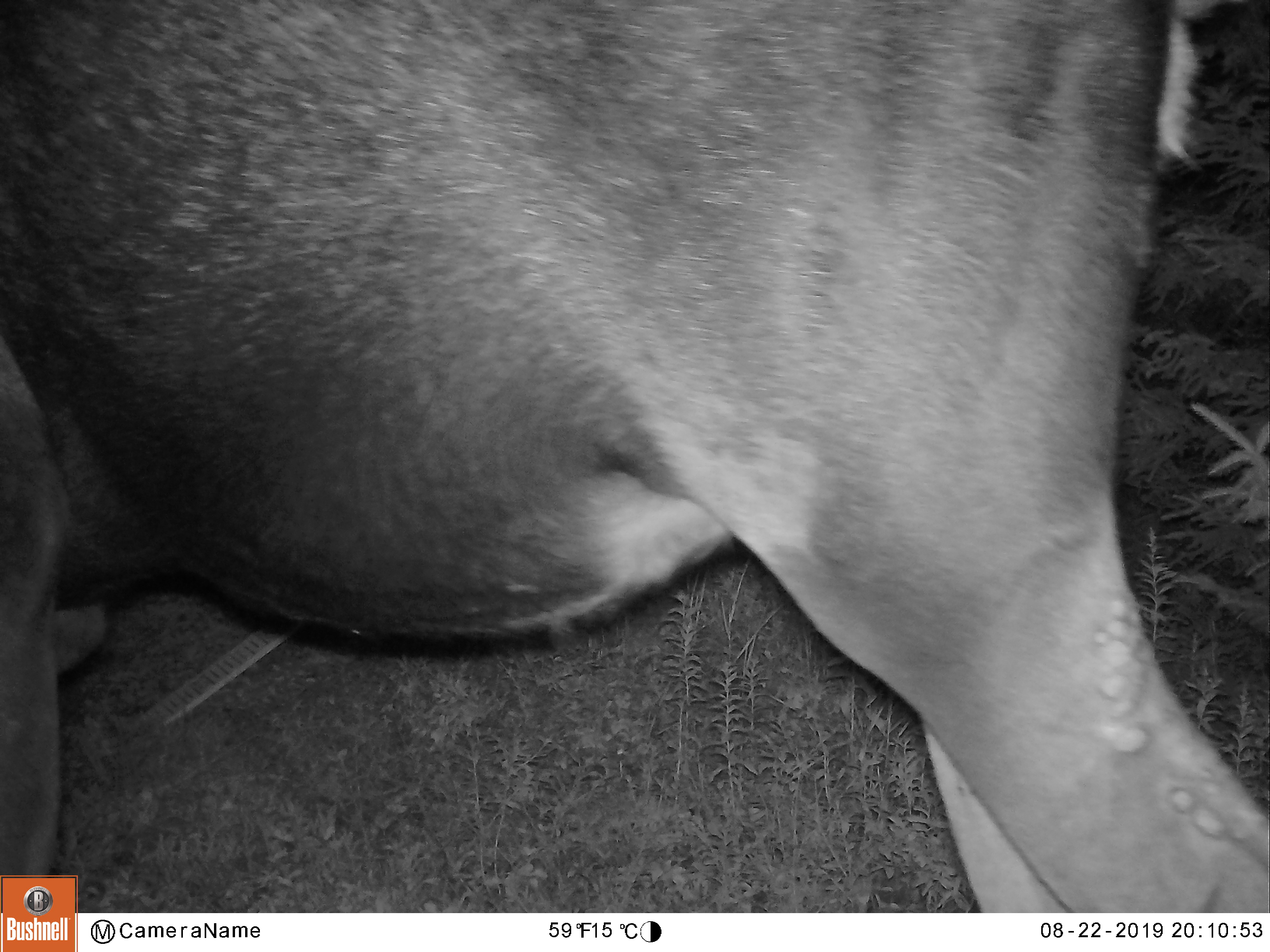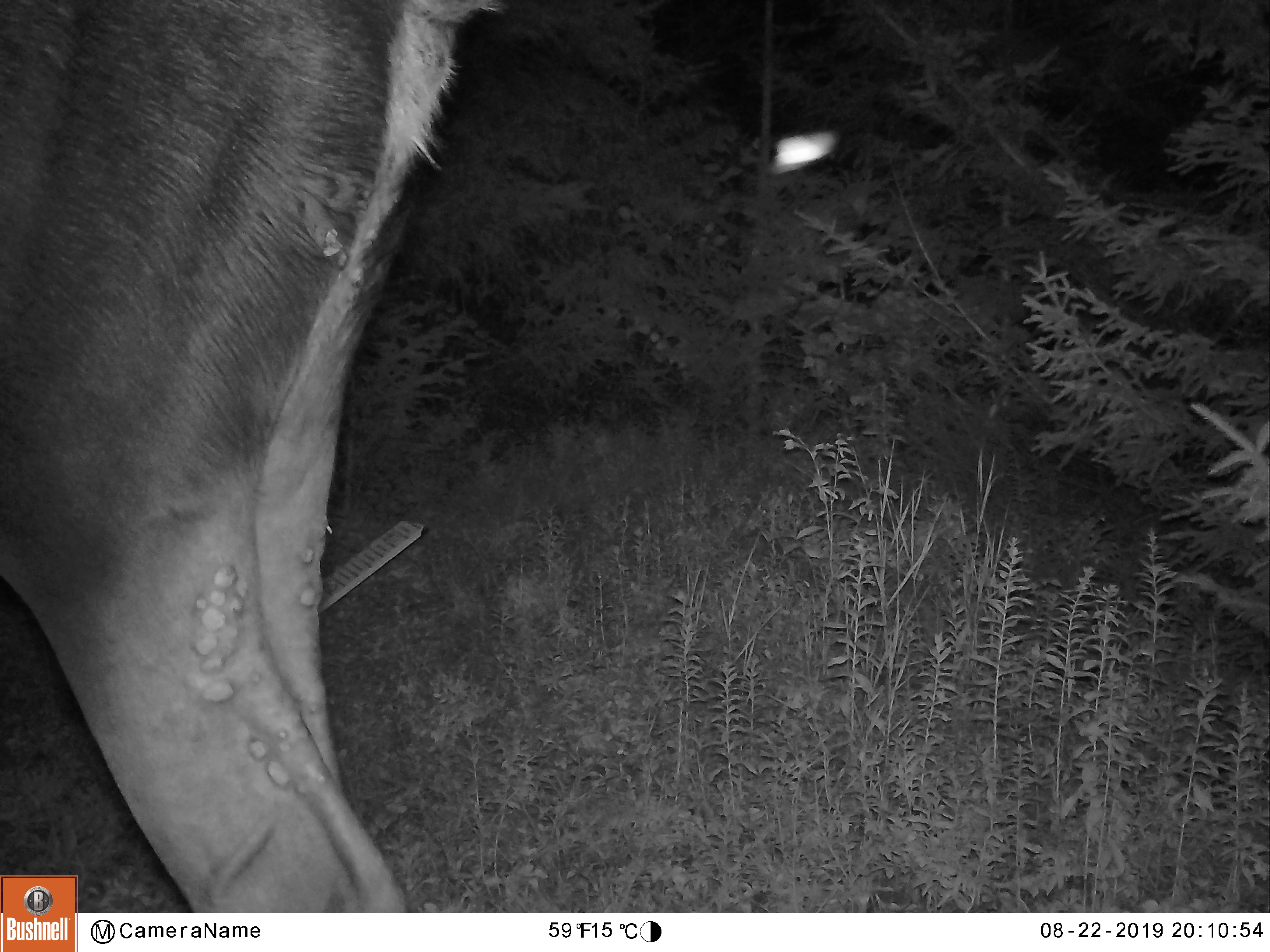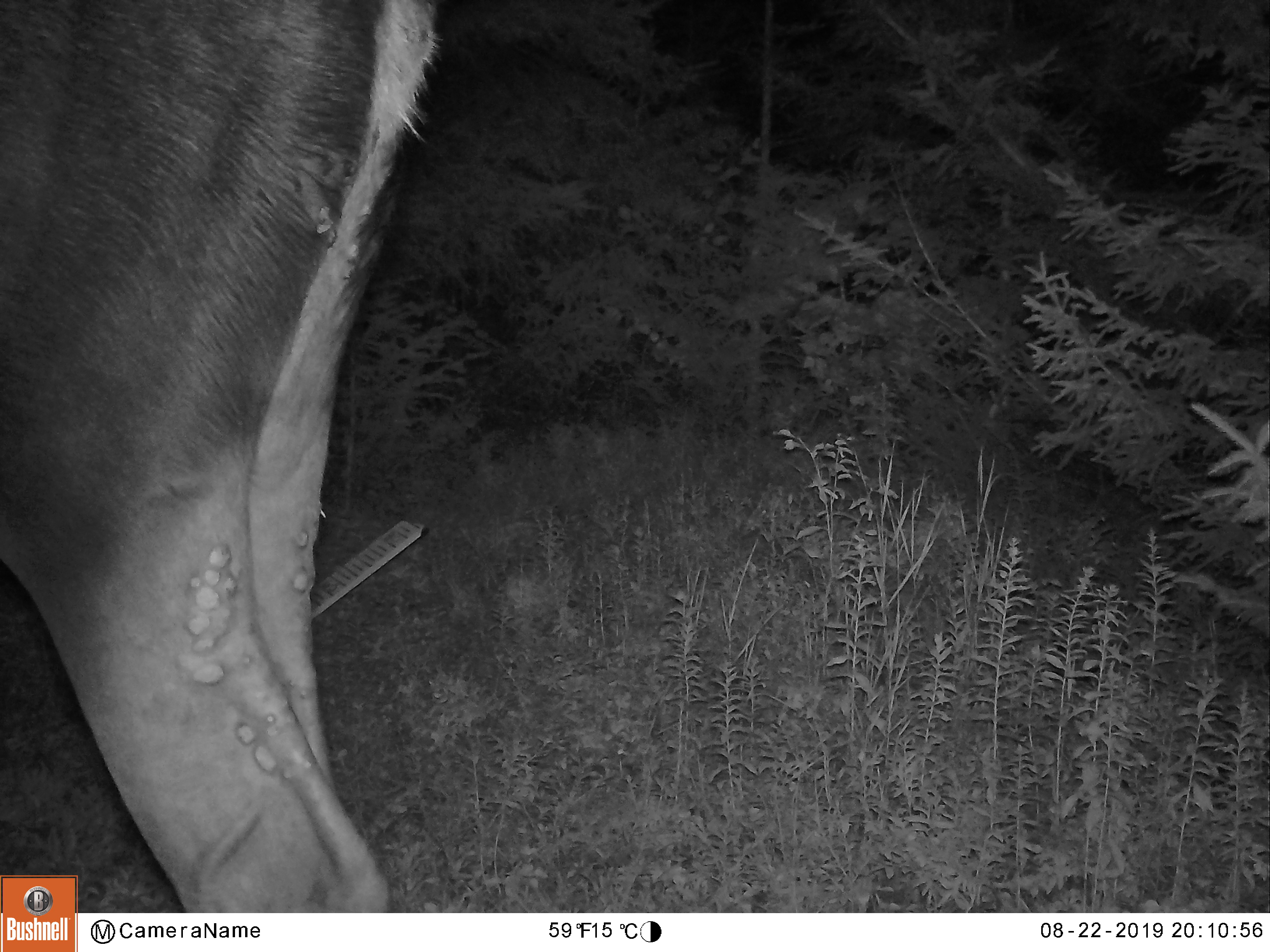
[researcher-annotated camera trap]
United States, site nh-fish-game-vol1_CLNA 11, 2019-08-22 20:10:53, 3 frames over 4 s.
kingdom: Animalia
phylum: Chordata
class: Mammalia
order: Artiodactyla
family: Cervidae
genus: Alces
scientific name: Alces alces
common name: moose